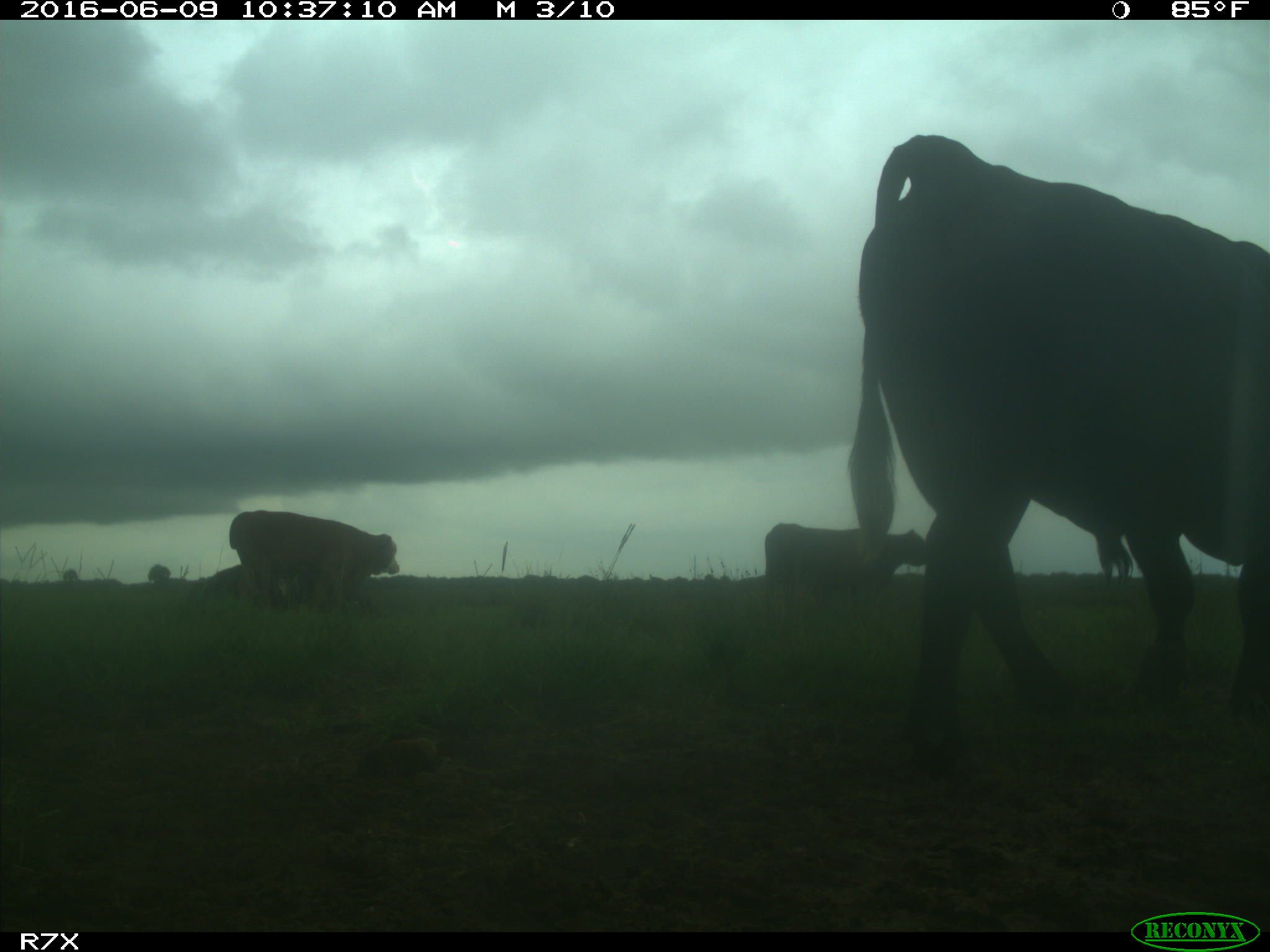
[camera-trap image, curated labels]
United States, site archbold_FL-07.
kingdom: Animalia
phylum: Chordata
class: Mammalia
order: Artiodactyla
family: Bovidae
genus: Bos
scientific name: Bos taurus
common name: domestic cow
Bos taurus (domestic cow).